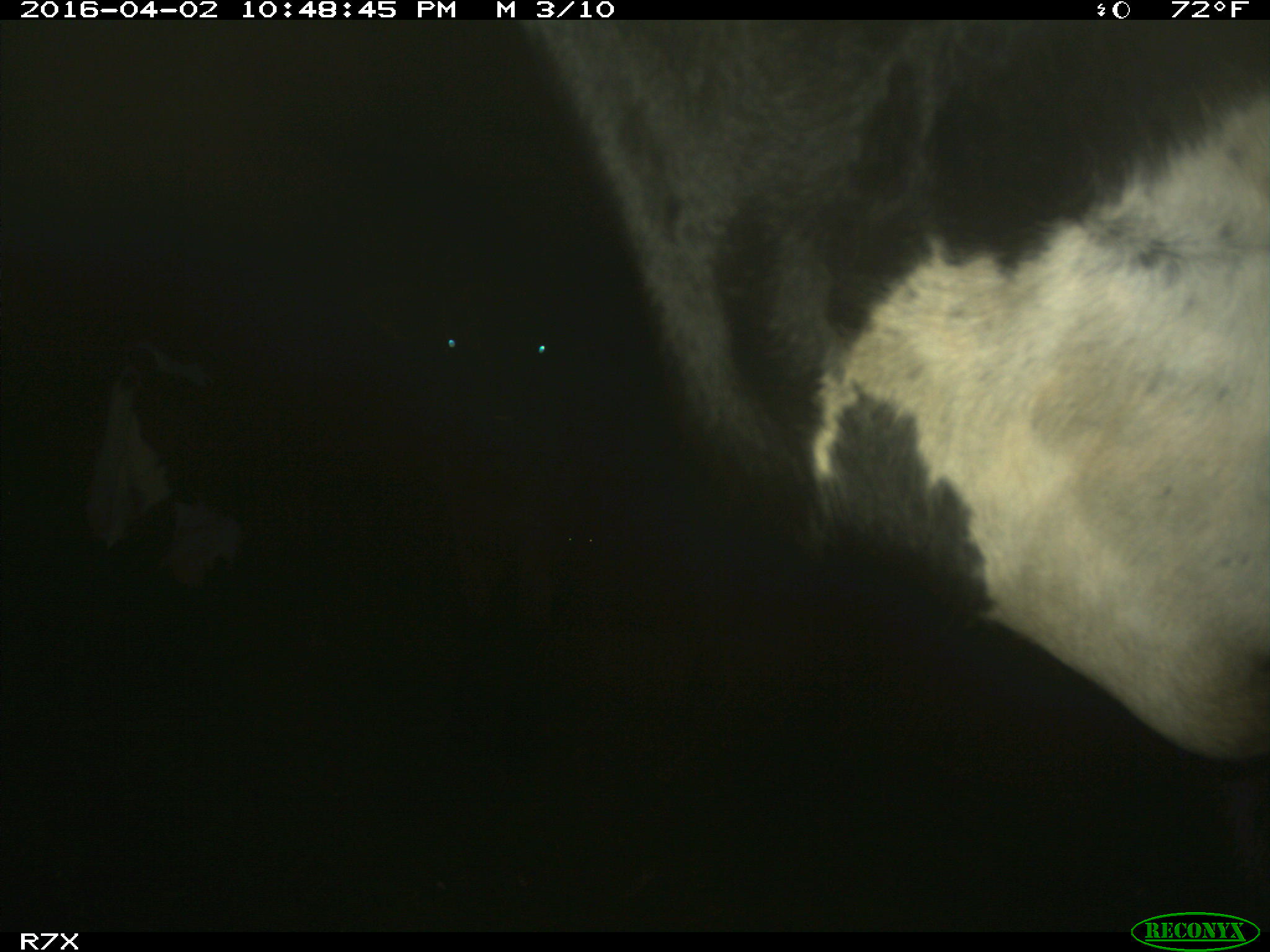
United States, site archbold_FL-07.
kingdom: Animalia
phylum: Chordata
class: Mammalia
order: Artiodactyla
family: Bovidae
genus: Bos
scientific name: Bos taurus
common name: domestic cow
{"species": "Bos taurus (domestic cow)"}